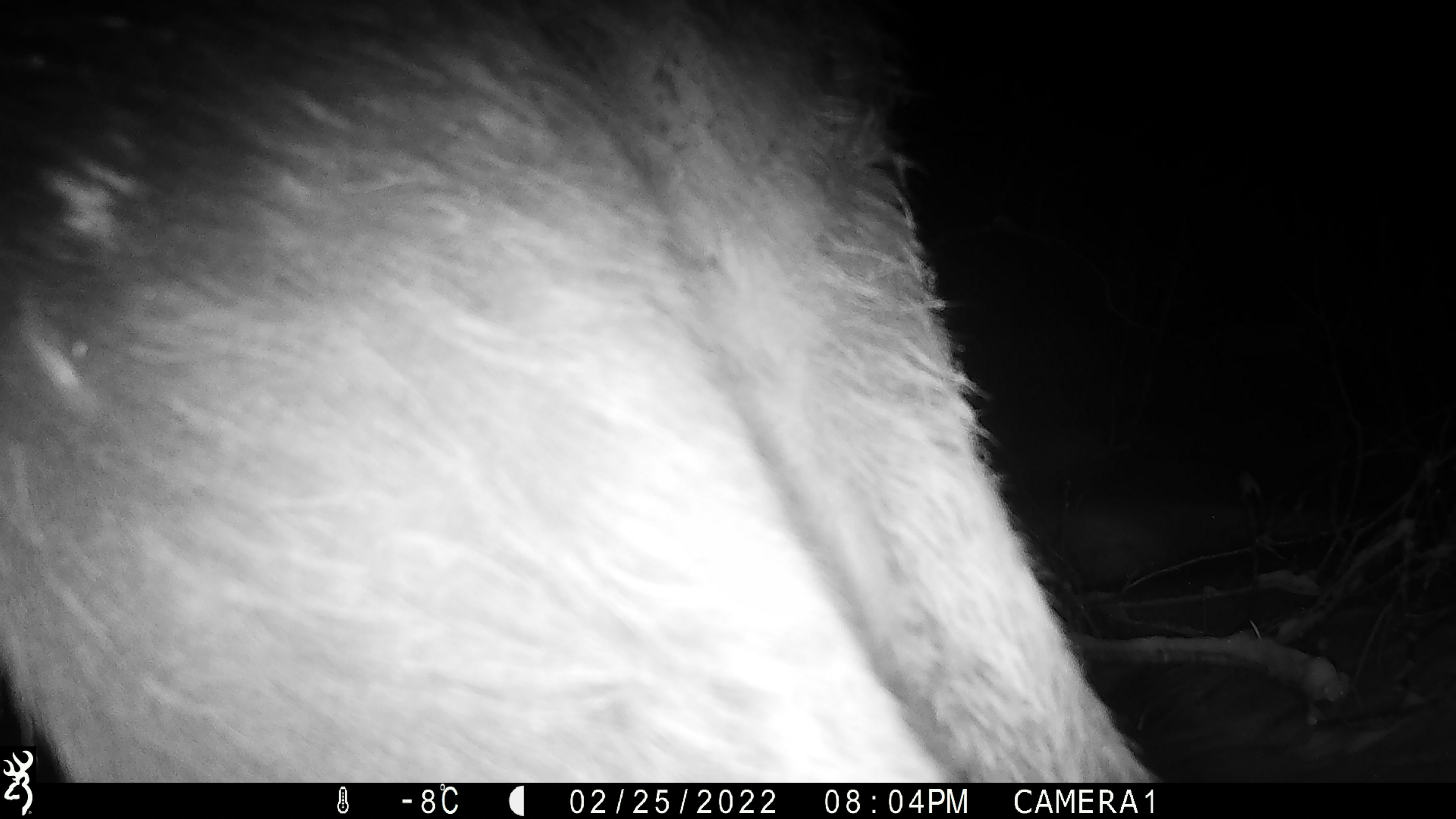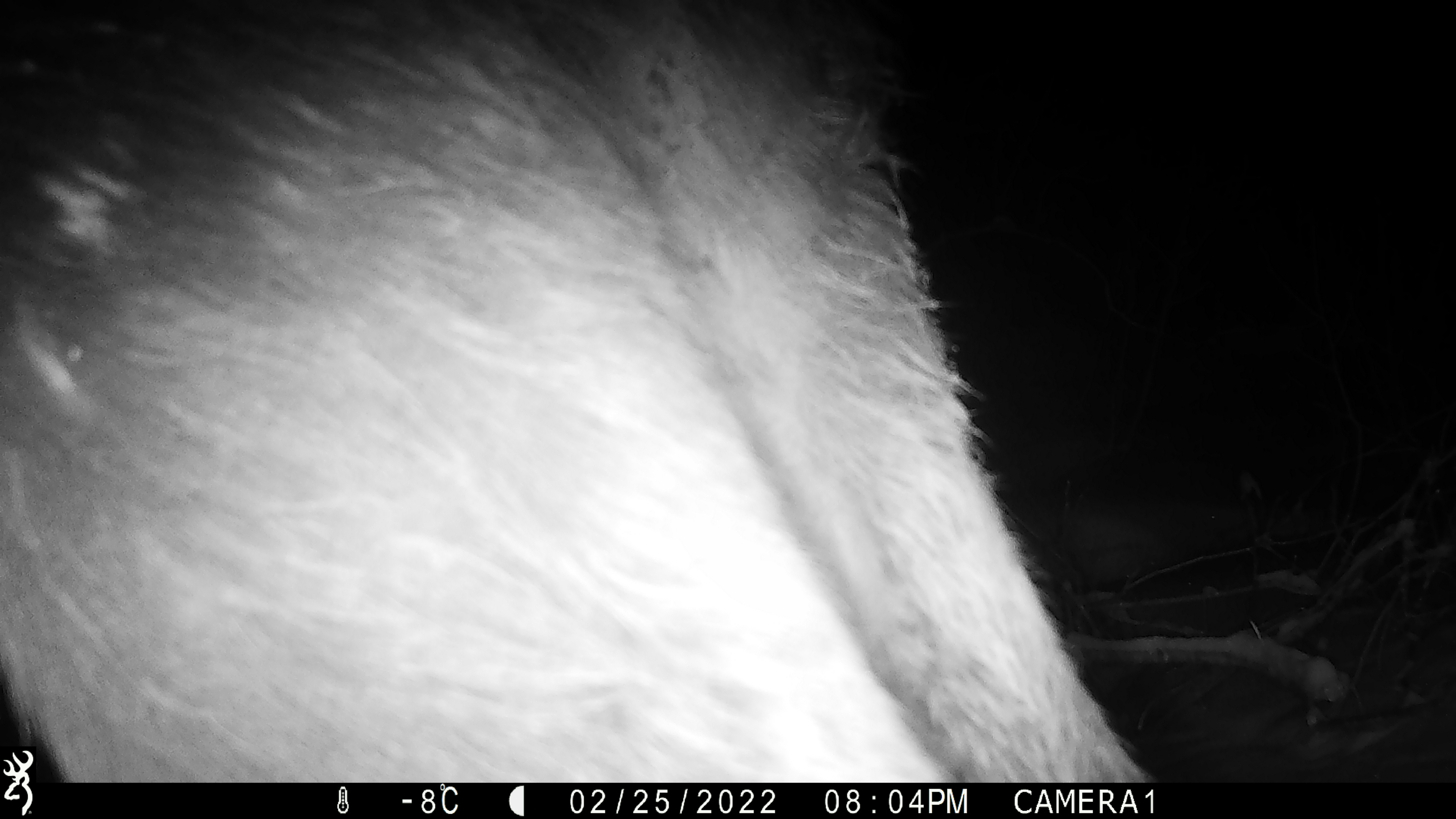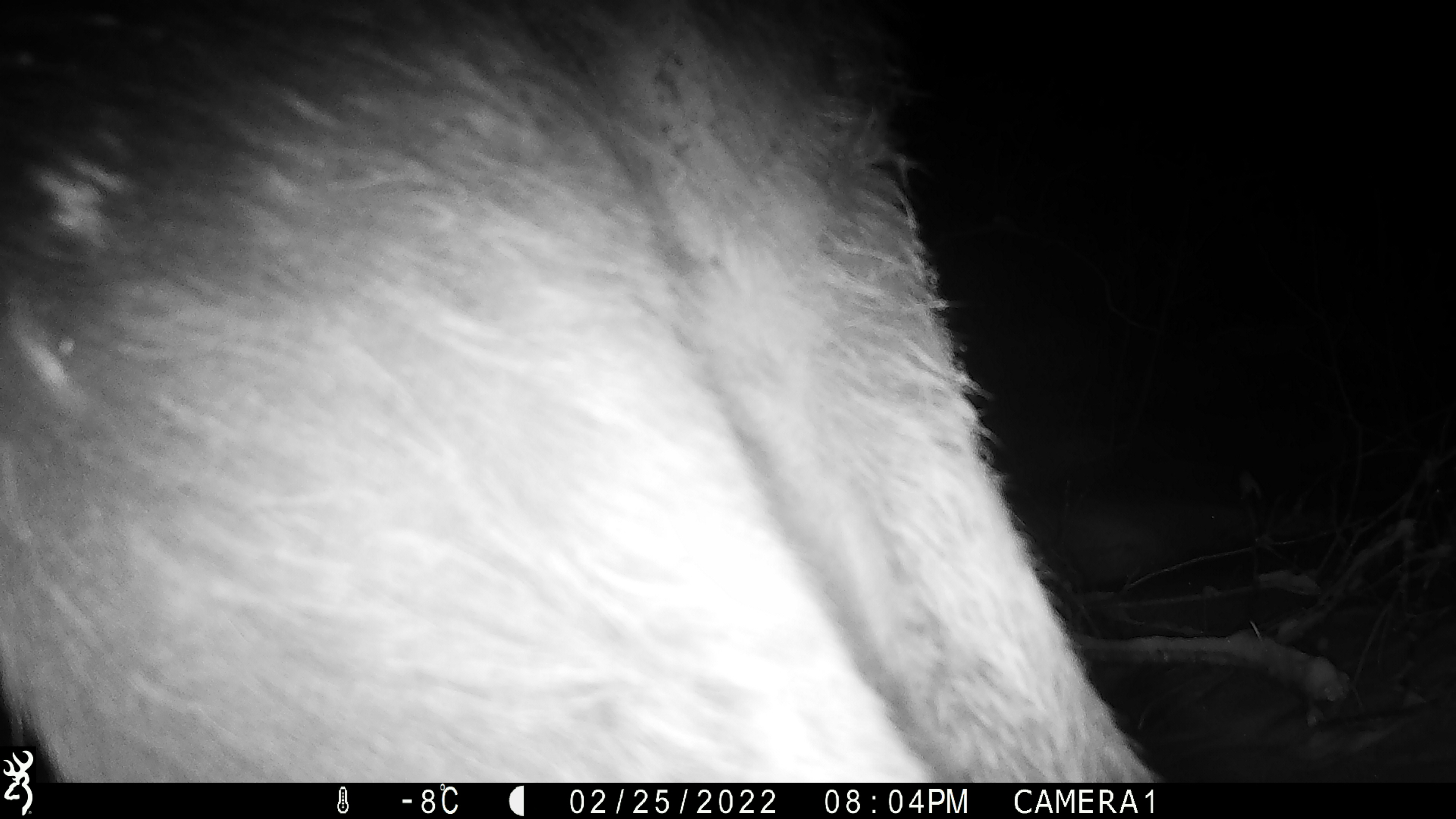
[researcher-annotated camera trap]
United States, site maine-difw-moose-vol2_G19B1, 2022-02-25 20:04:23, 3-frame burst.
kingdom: Animalia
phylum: Chordata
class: Mammalia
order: Artiodactyla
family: Cervidae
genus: Alces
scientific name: Alces alces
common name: moose